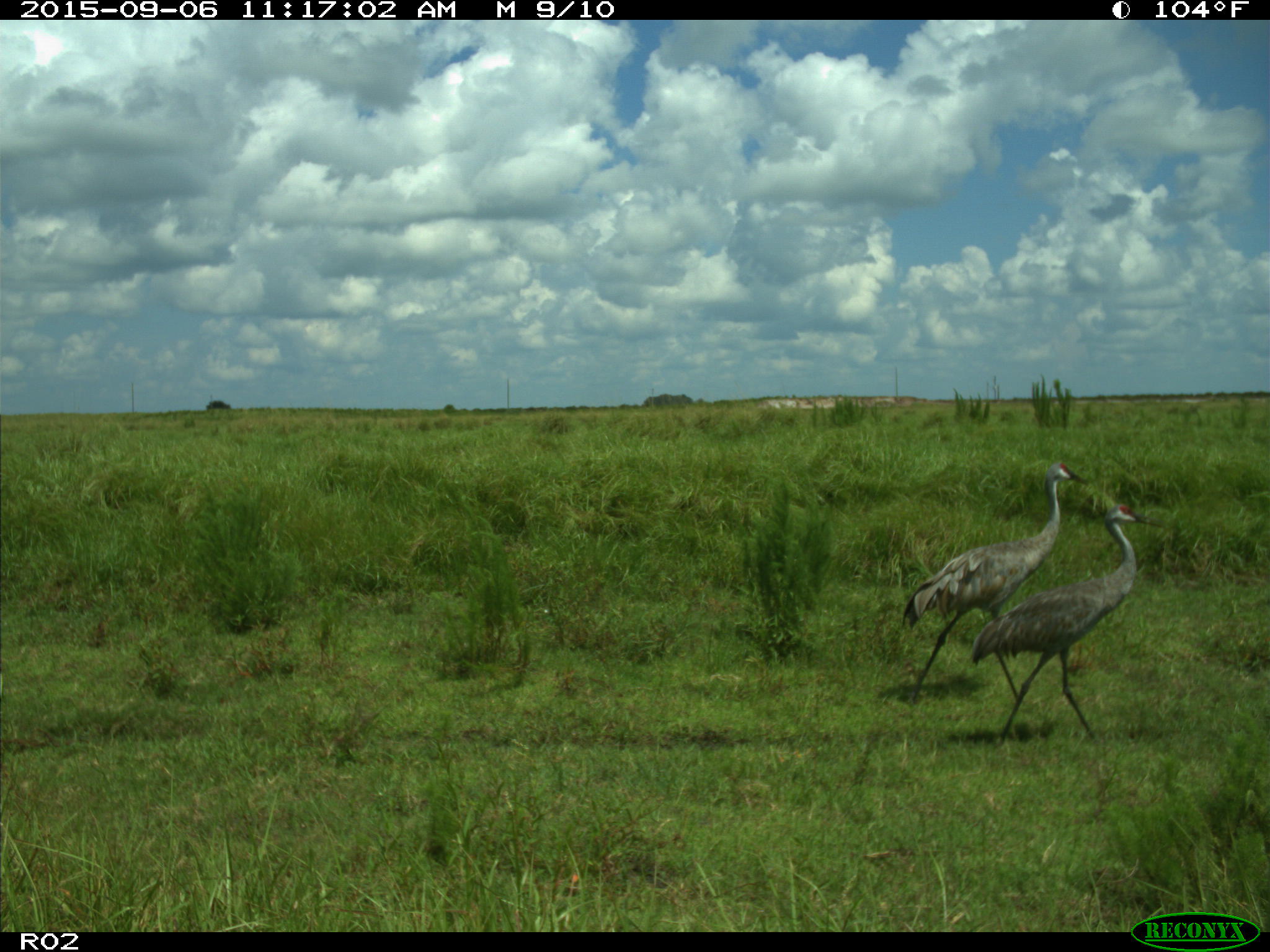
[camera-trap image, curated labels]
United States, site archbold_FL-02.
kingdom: Animalia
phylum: Chordata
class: Aves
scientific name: Aves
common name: birds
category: unidentified bird